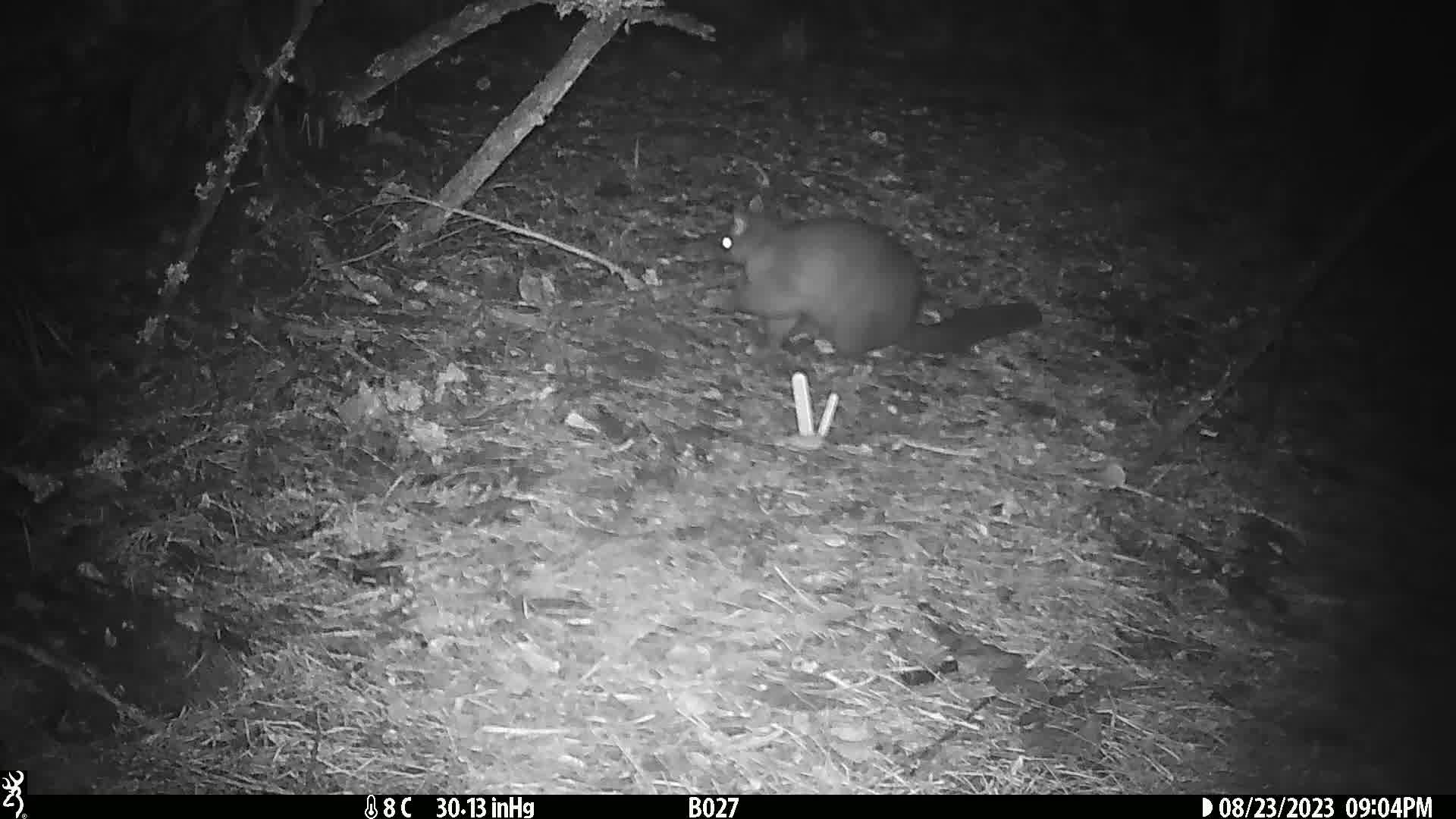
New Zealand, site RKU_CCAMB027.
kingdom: Animalia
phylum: Chordata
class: Mammalia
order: Diprotodontia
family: Phalangeridae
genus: Trichosurus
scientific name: Trichosurus vulpecula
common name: common brushtail possum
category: possum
Possum (common brushtail possum) (Trichosurus vulpecula).